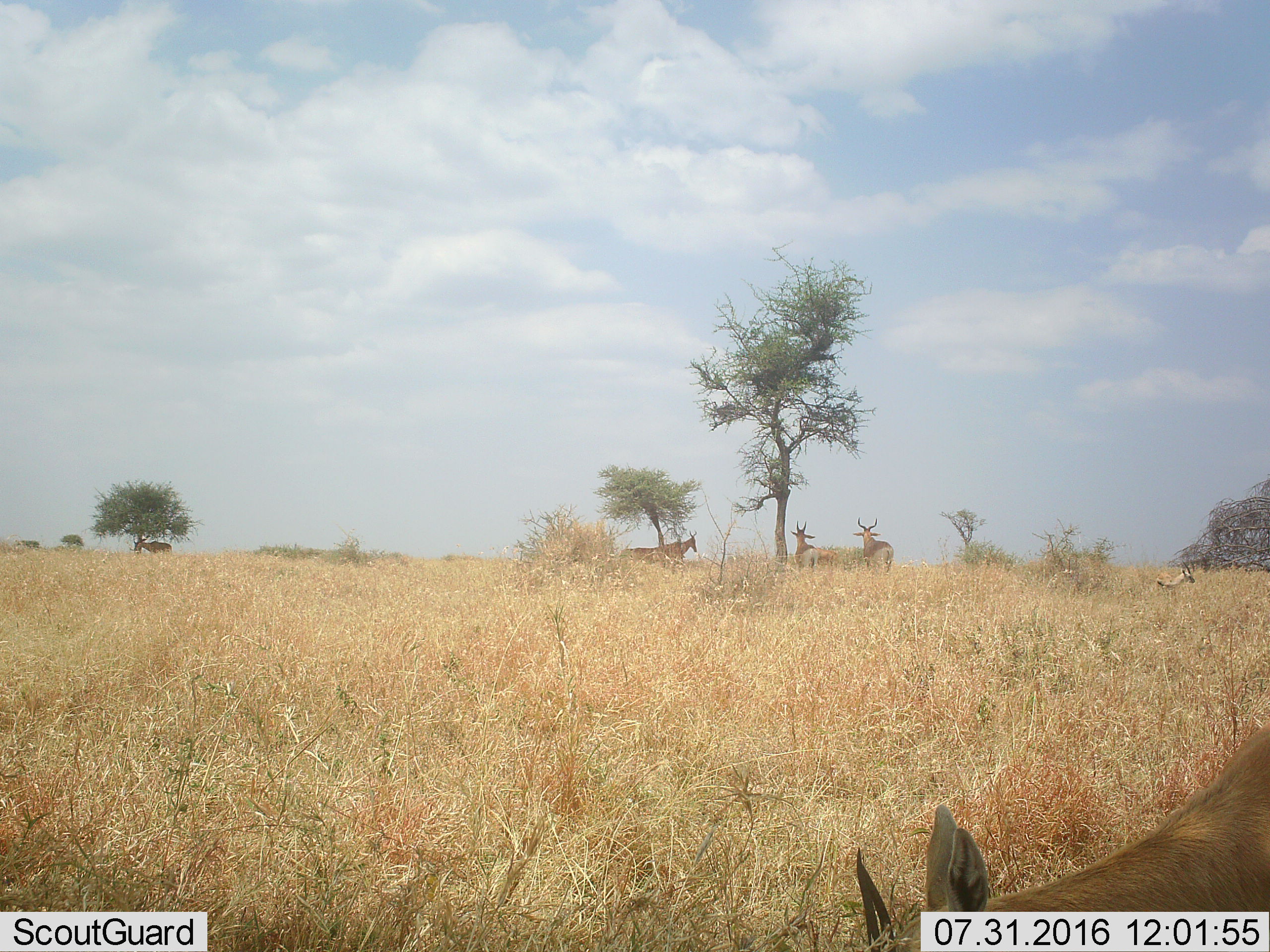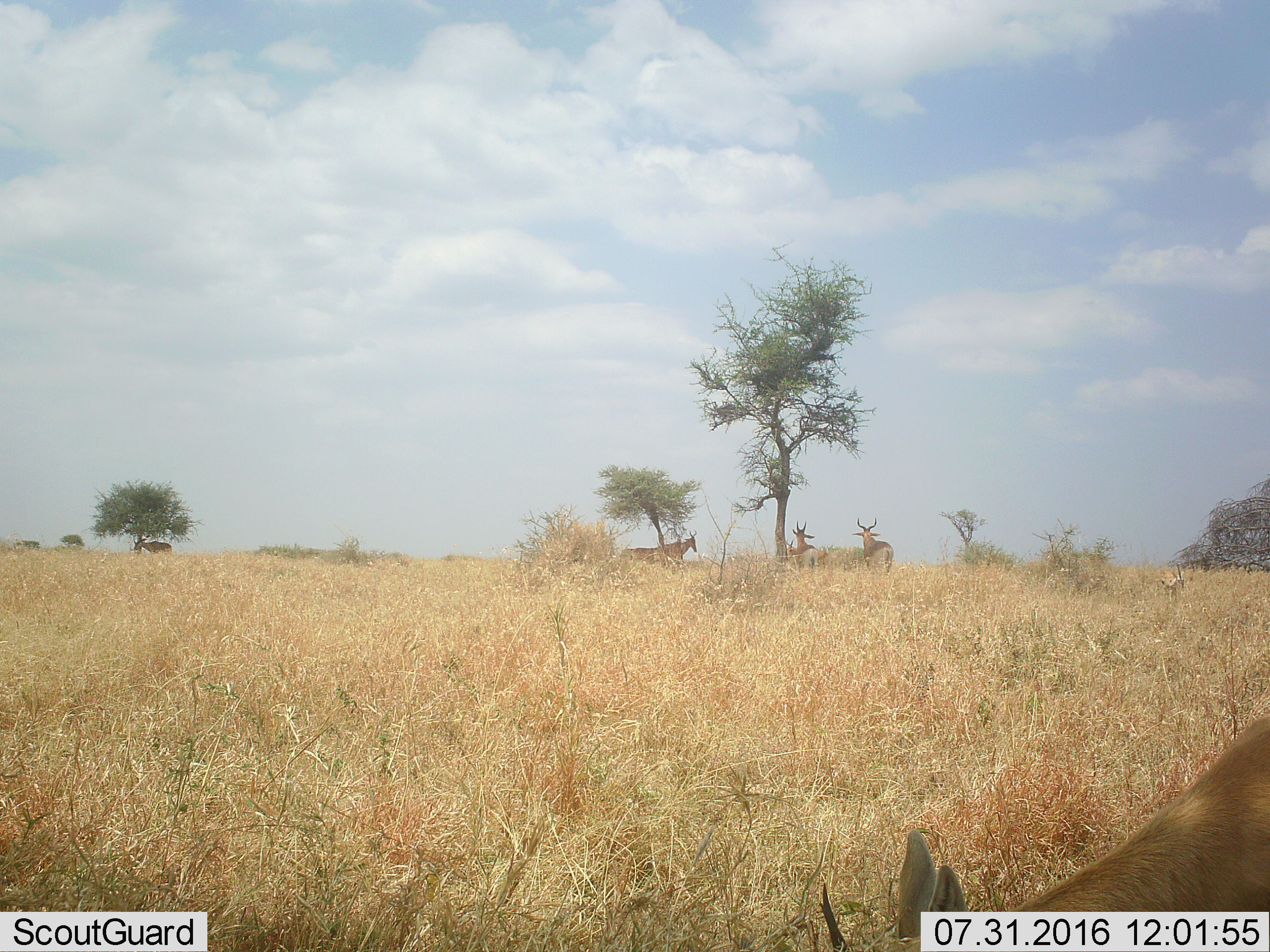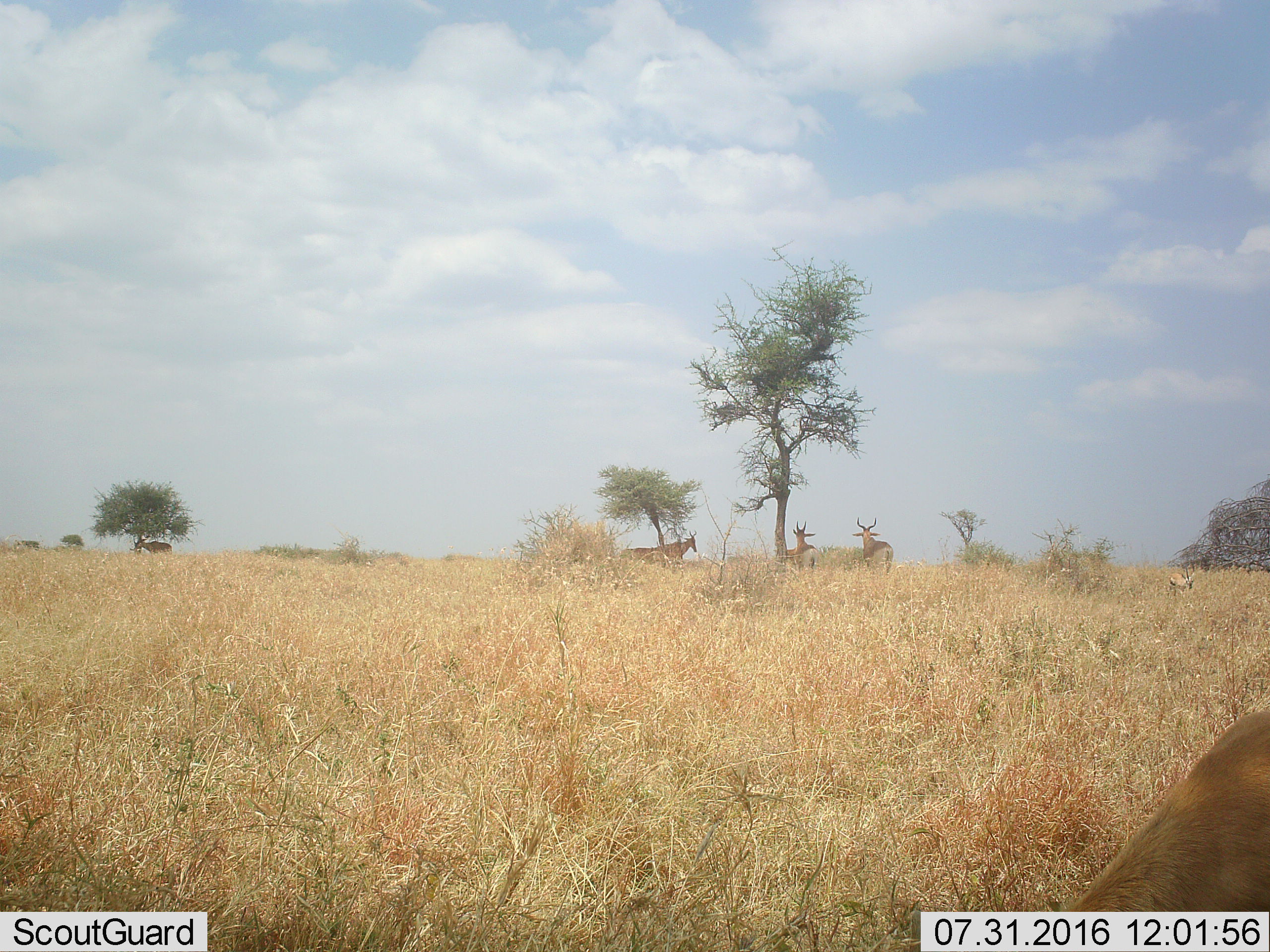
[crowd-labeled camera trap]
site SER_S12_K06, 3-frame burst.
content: unidentified animal